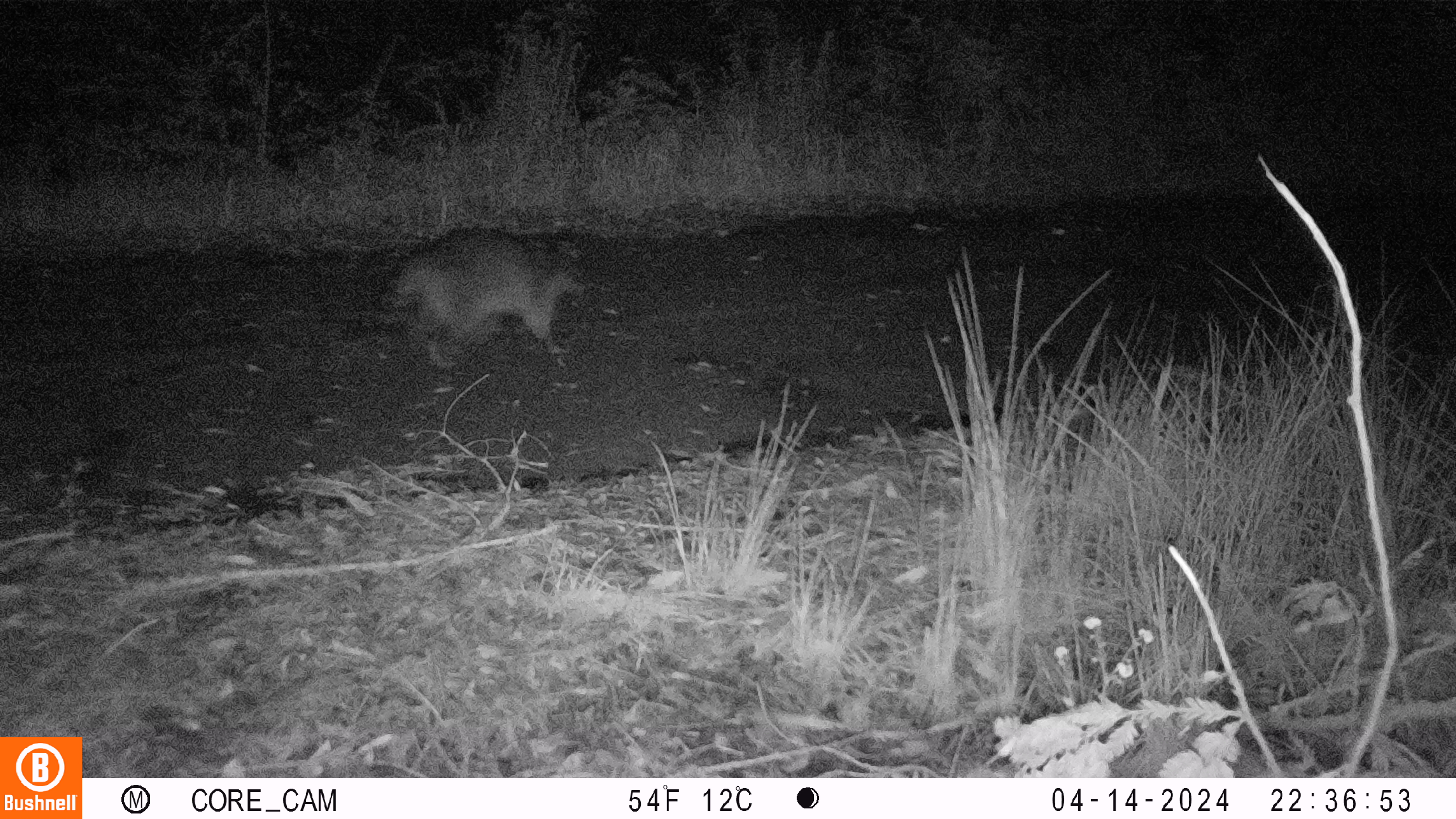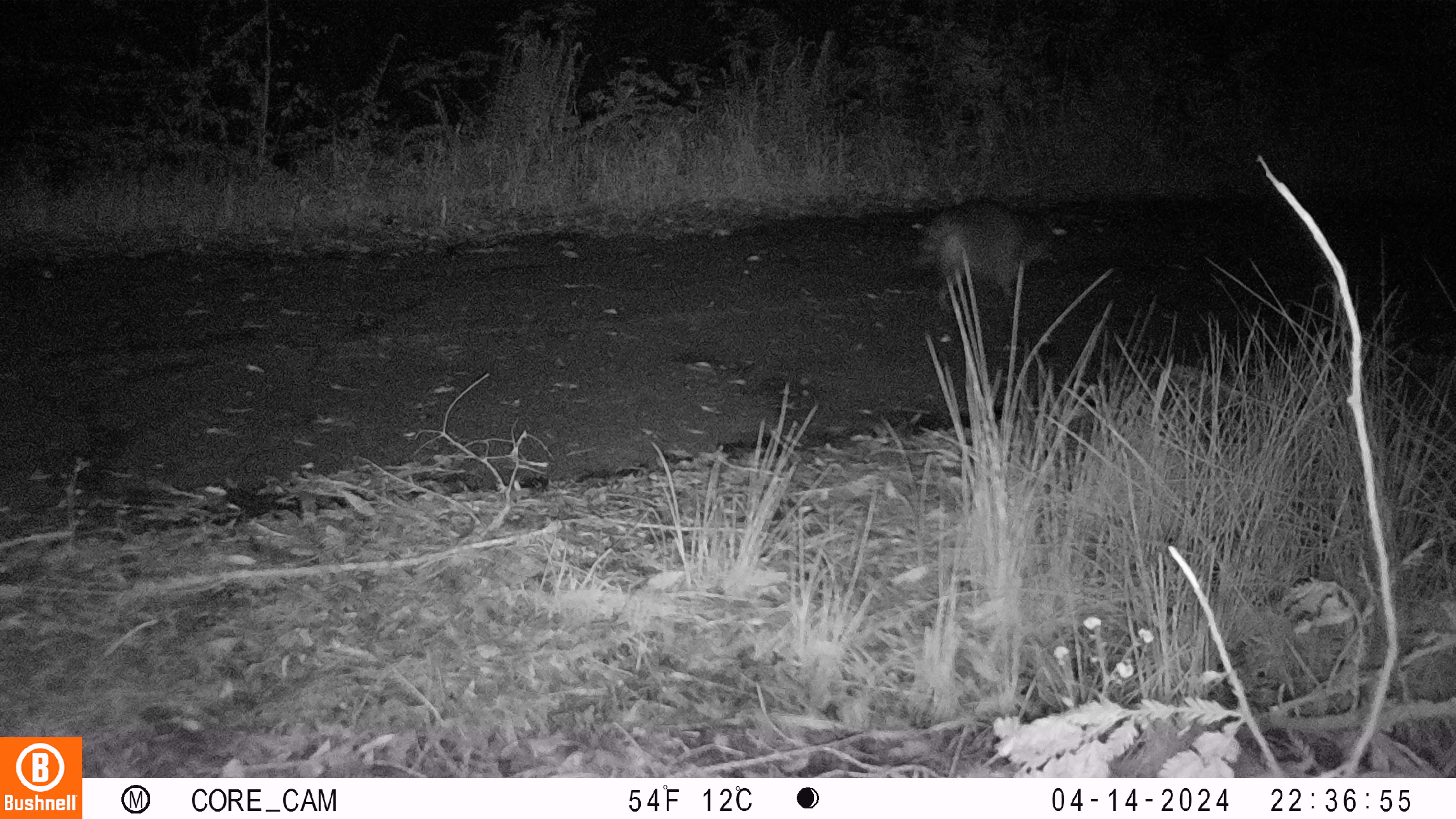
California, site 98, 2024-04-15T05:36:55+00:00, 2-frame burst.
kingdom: Animalia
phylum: Chordata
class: Mammalia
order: Carnivora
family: Procyonidae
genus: Procyon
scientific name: Procyon lotor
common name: raccoon